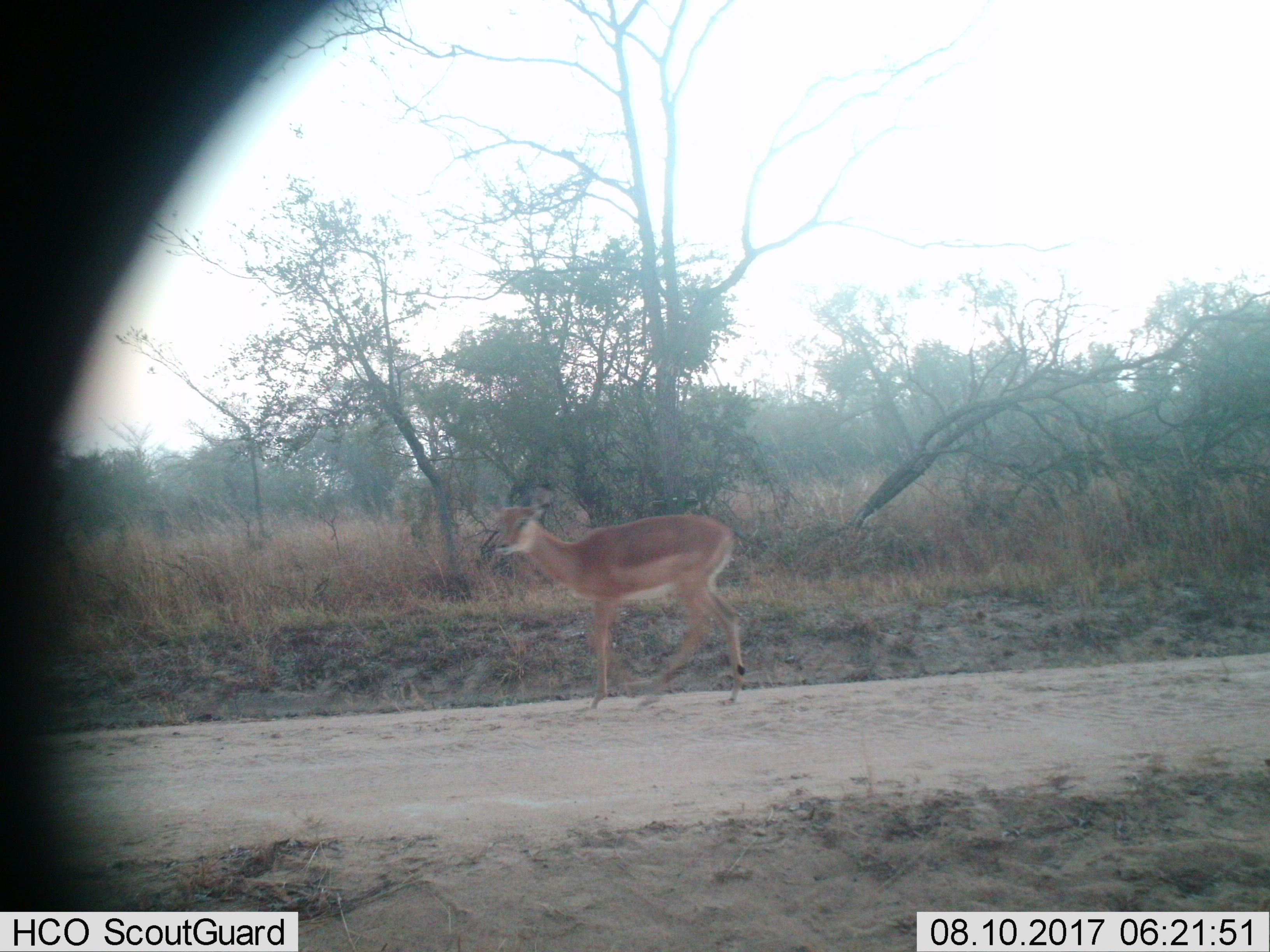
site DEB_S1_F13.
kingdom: Animalia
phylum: Chordata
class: Mammalia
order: Artiodactyla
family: Bovidae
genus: Aepyceros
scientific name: Aepyceros melampus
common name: impala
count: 1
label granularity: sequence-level